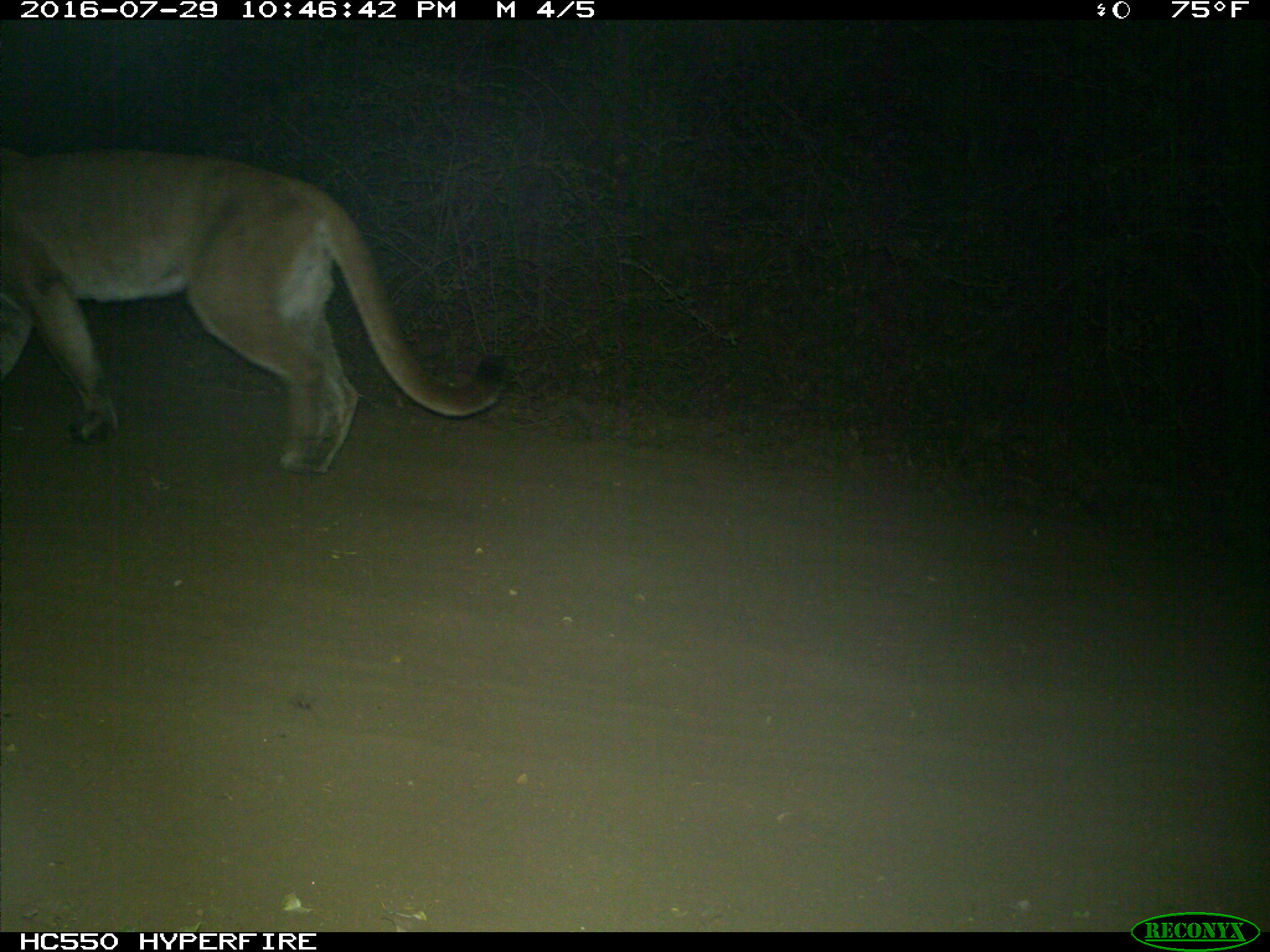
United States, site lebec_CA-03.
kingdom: Animalia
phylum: Chordata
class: Mammalia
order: Carnivora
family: Felidae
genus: Puma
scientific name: Puma concolor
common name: mountain lion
Puma concolor (mountain lion).